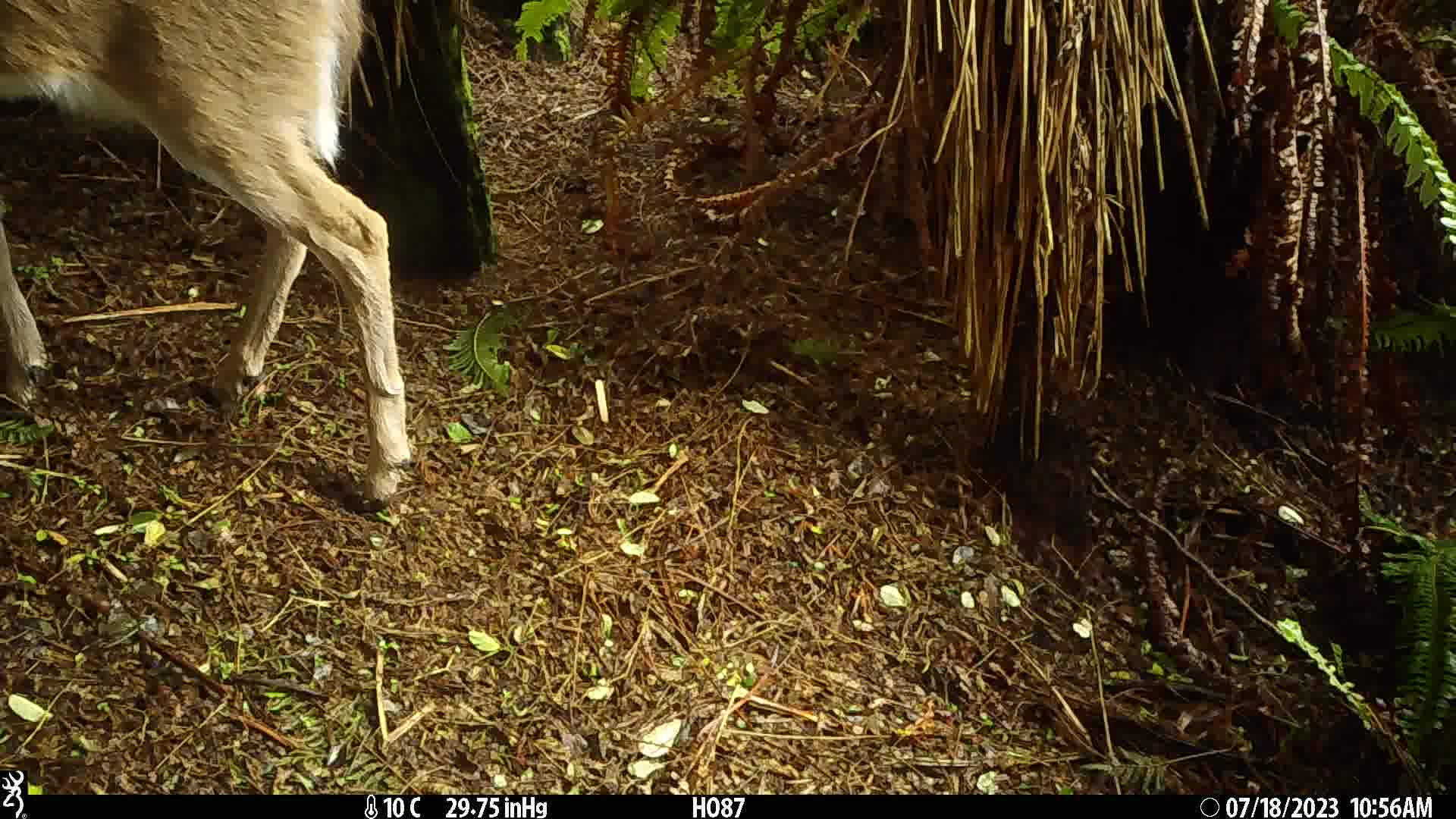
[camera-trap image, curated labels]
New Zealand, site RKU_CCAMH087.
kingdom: Animalia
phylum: Chordata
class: Mammalia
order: Artiodactyla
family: Cervidae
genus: Odocoileus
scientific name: Odocoileus virginianus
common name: white-tailed deer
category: white tailed deer